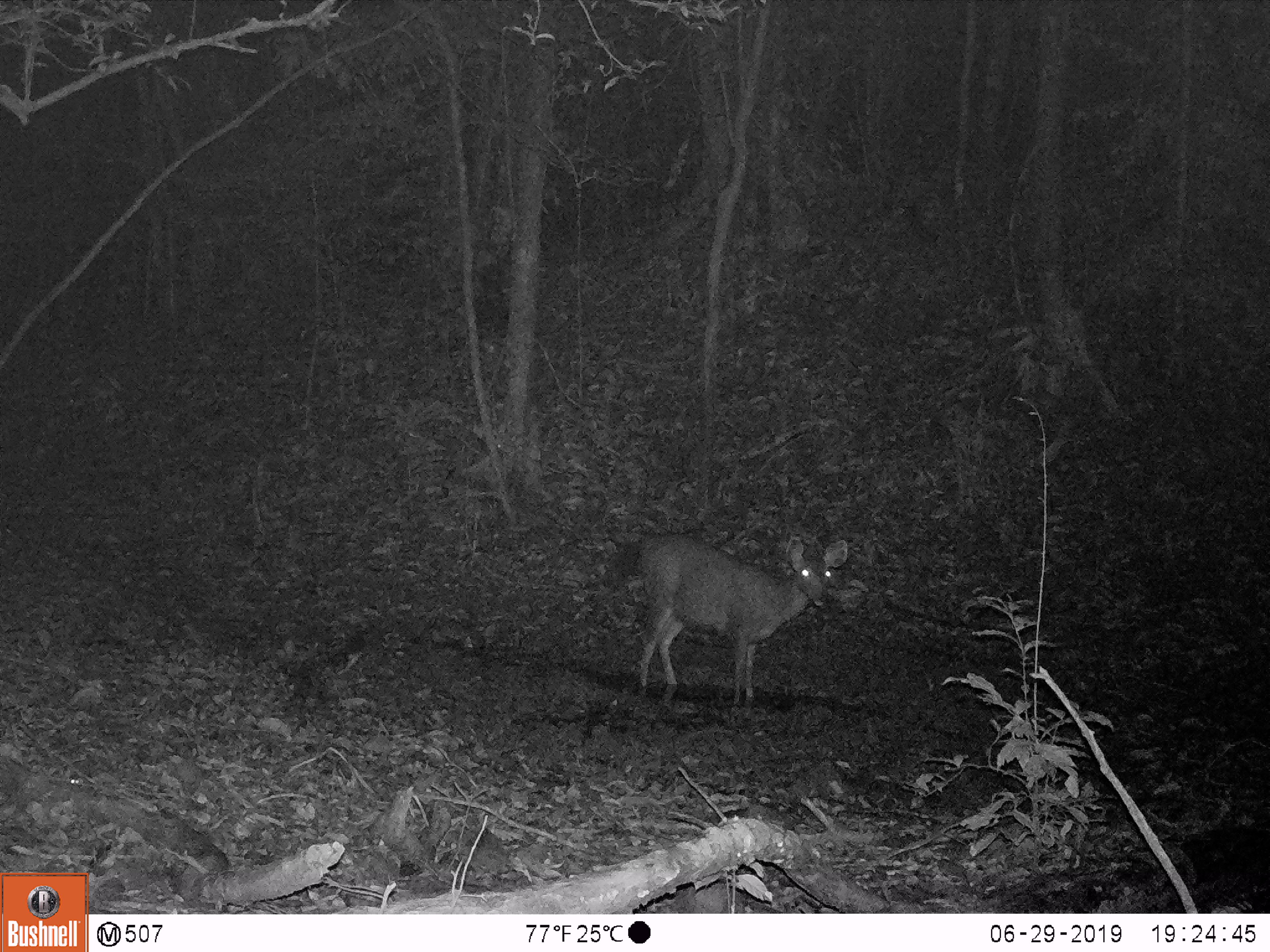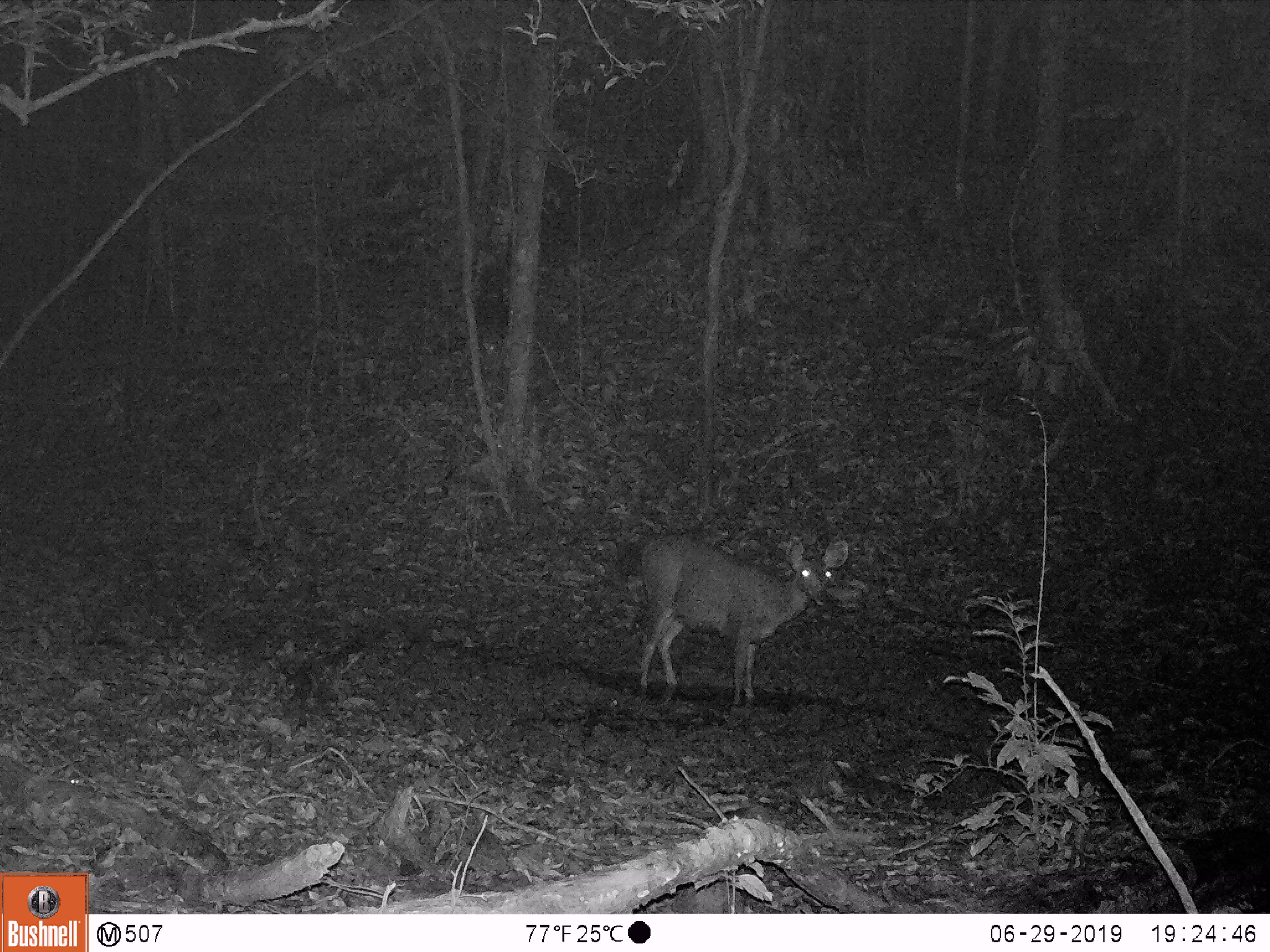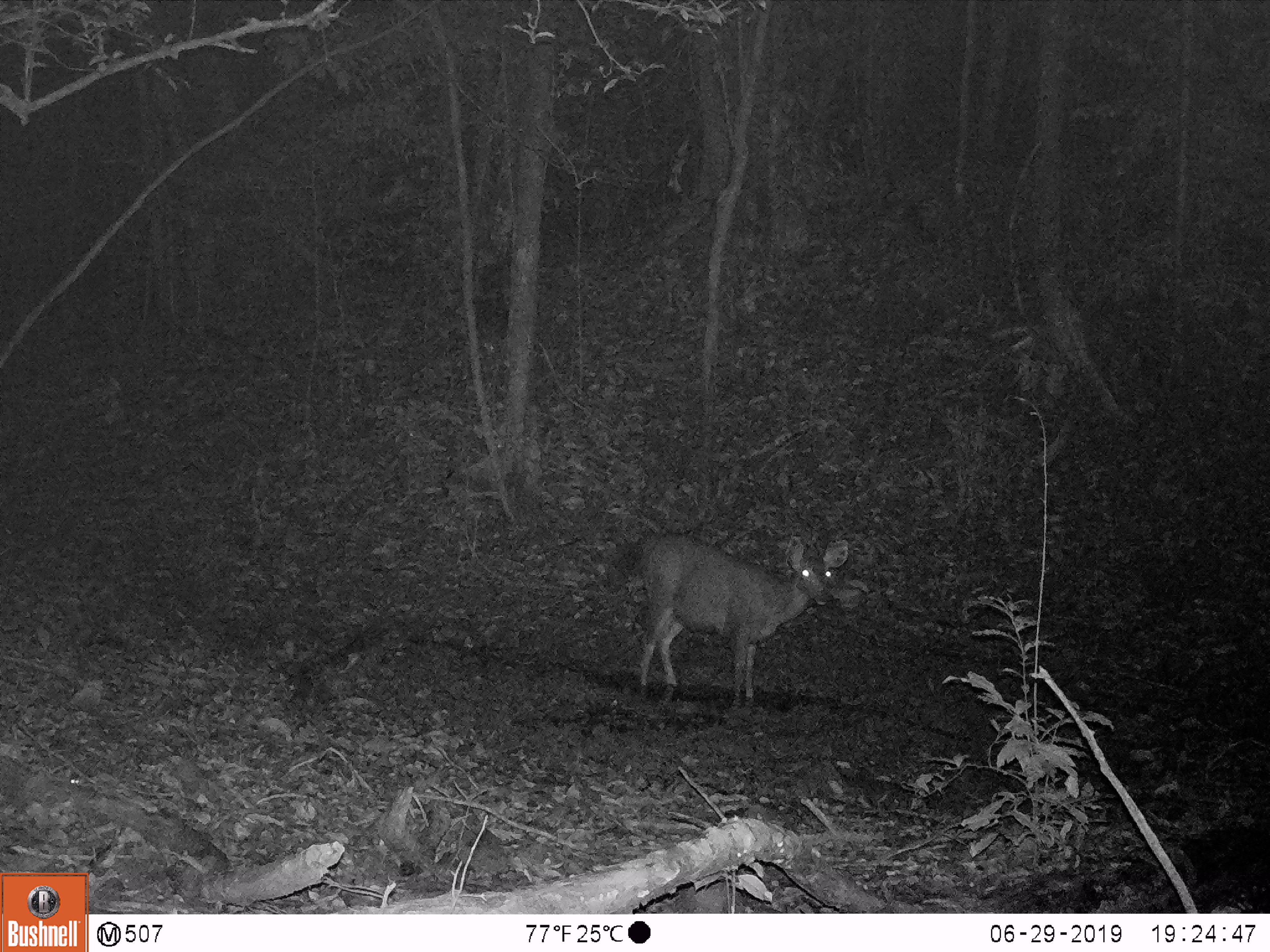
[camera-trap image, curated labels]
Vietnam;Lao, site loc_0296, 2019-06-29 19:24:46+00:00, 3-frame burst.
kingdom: Animalia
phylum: Chordata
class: Mammalia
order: Artiodactyla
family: Cervidae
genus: Rusa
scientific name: Rusa unicolor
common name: sambar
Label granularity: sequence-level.